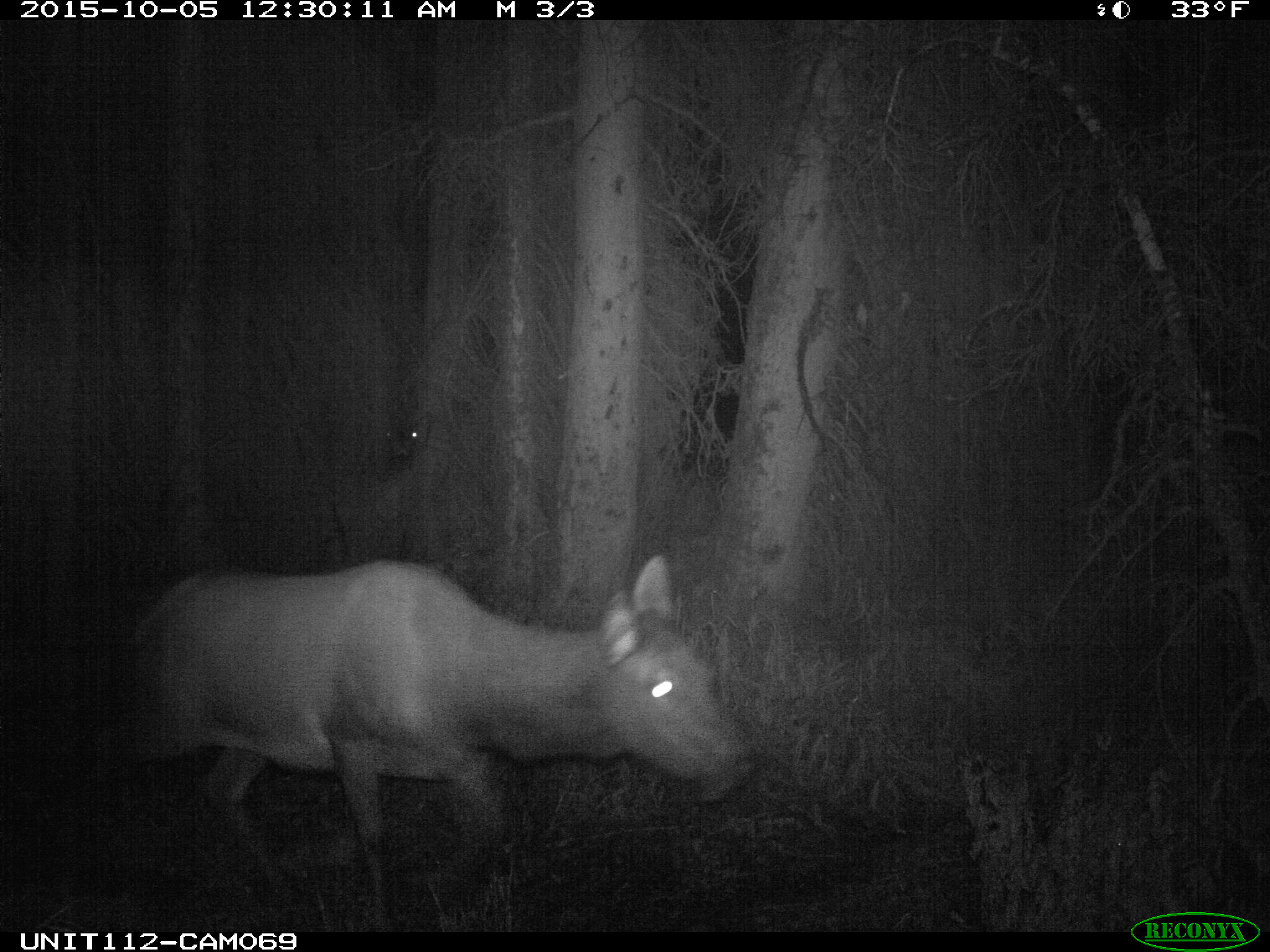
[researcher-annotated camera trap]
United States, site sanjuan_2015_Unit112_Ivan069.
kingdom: Animalia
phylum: Chordata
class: Mammalia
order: Artiodactyla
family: Cervidae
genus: Cervus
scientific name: Cervus elaphus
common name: red deer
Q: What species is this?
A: Cervus elaphus (red deer).